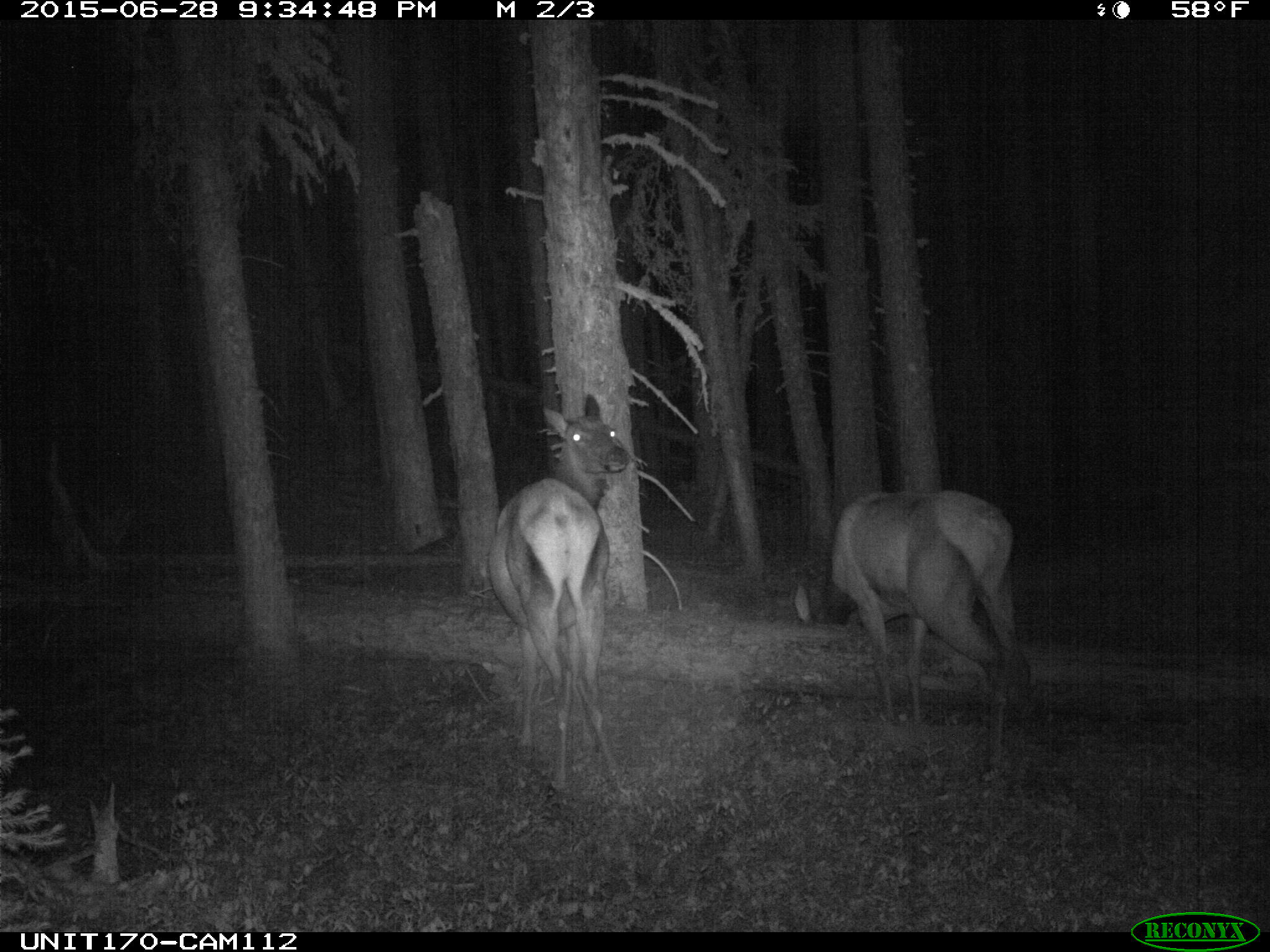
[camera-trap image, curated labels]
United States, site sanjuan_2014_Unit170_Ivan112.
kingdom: Animalia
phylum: Chordata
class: Mammalia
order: Artiodactyla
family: Cervidae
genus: Cervus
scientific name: Cervus elaphus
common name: red deer